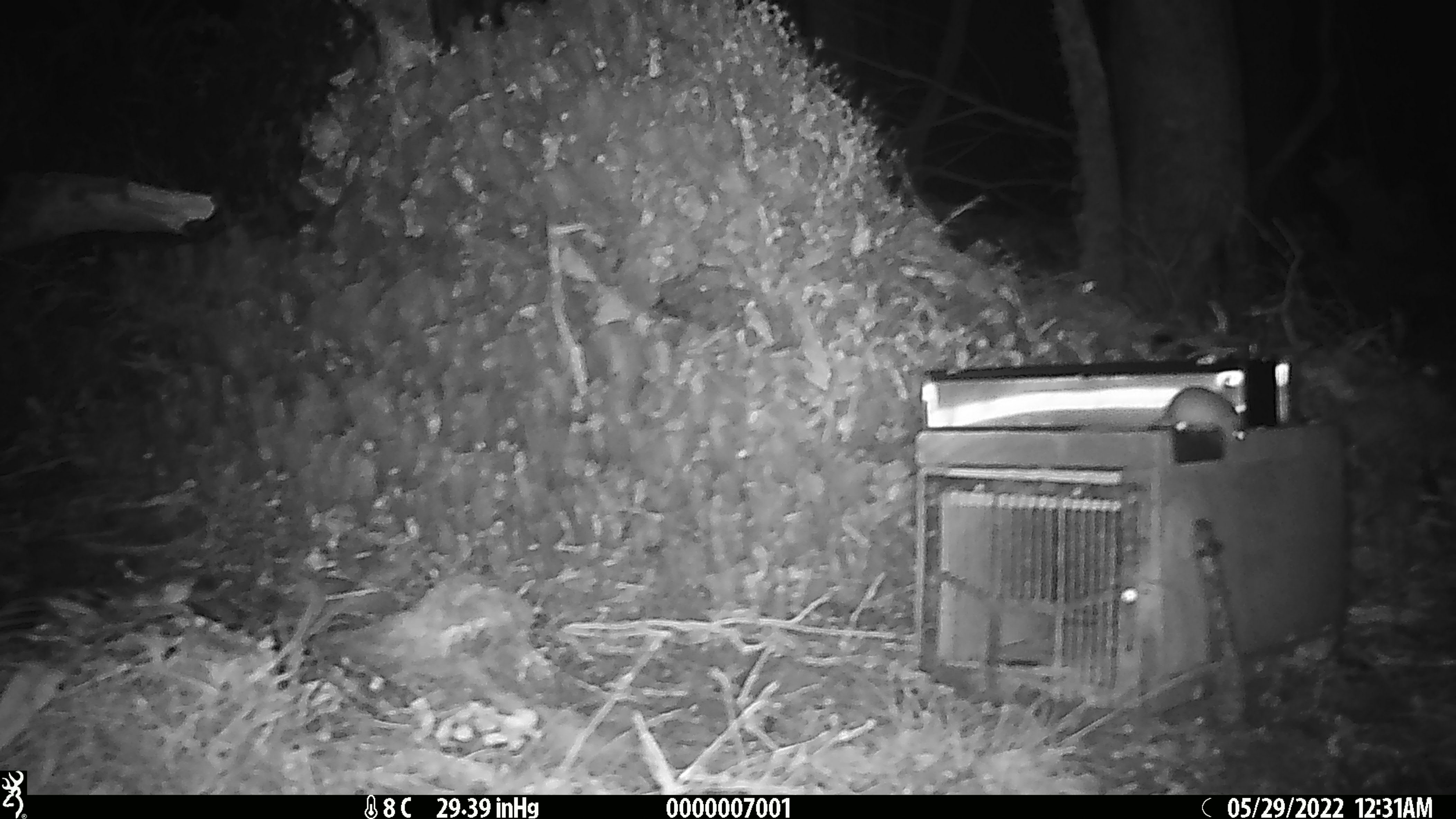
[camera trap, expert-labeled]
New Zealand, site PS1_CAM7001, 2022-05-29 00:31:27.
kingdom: Animalia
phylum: Chordata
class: Mammalia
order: Rodentia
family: Muridae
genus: Mus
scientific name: Mus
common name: mouse